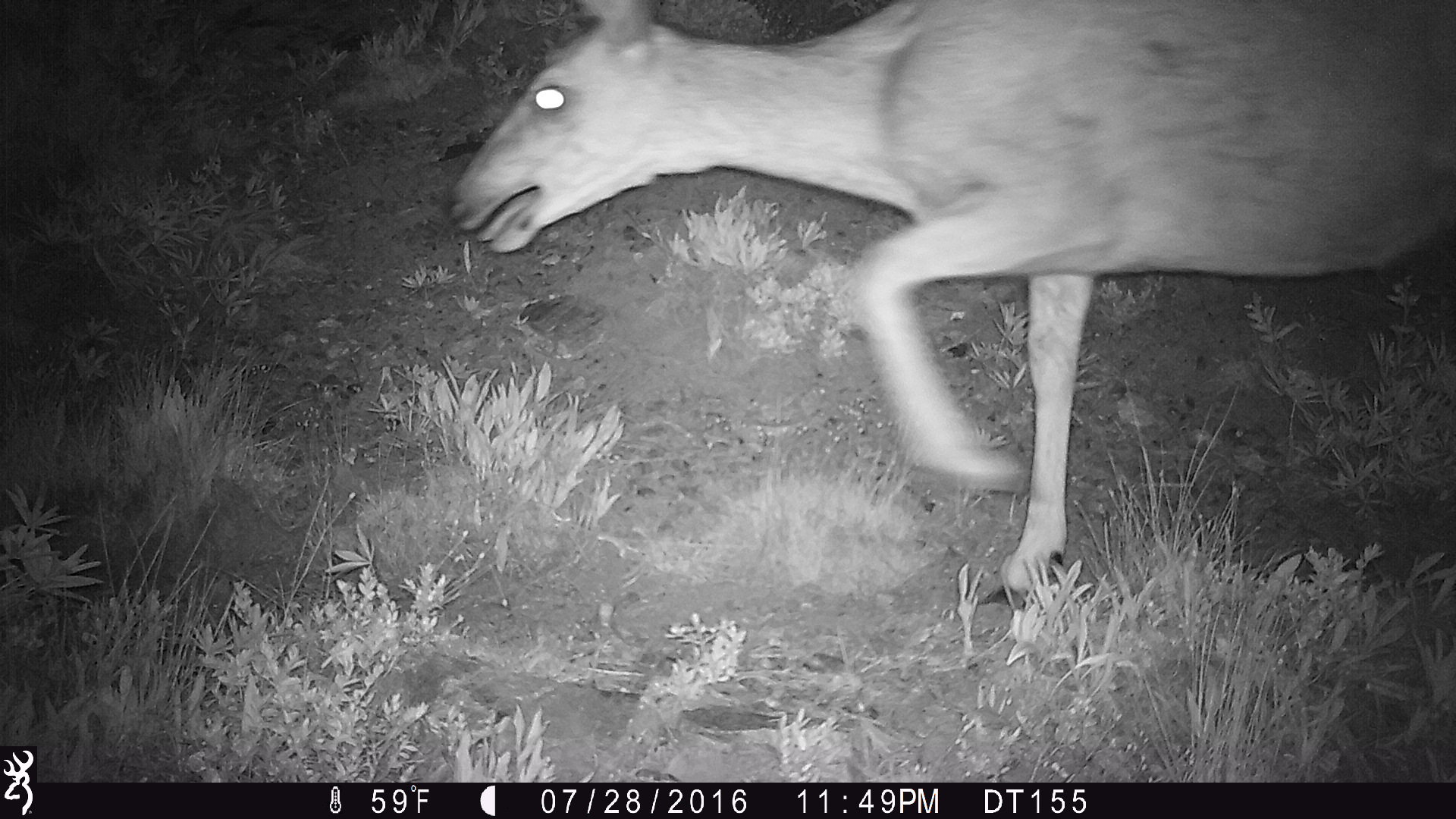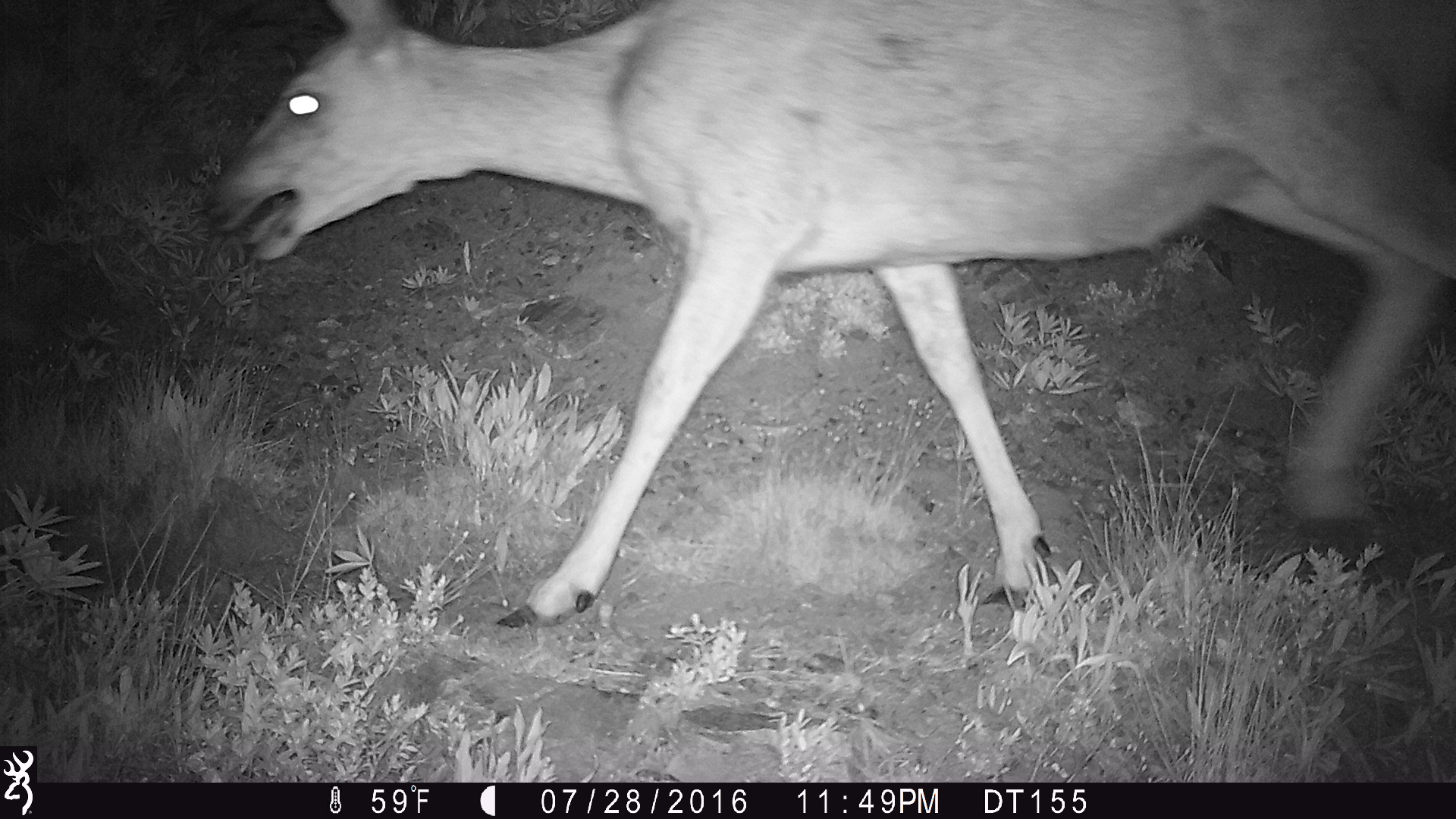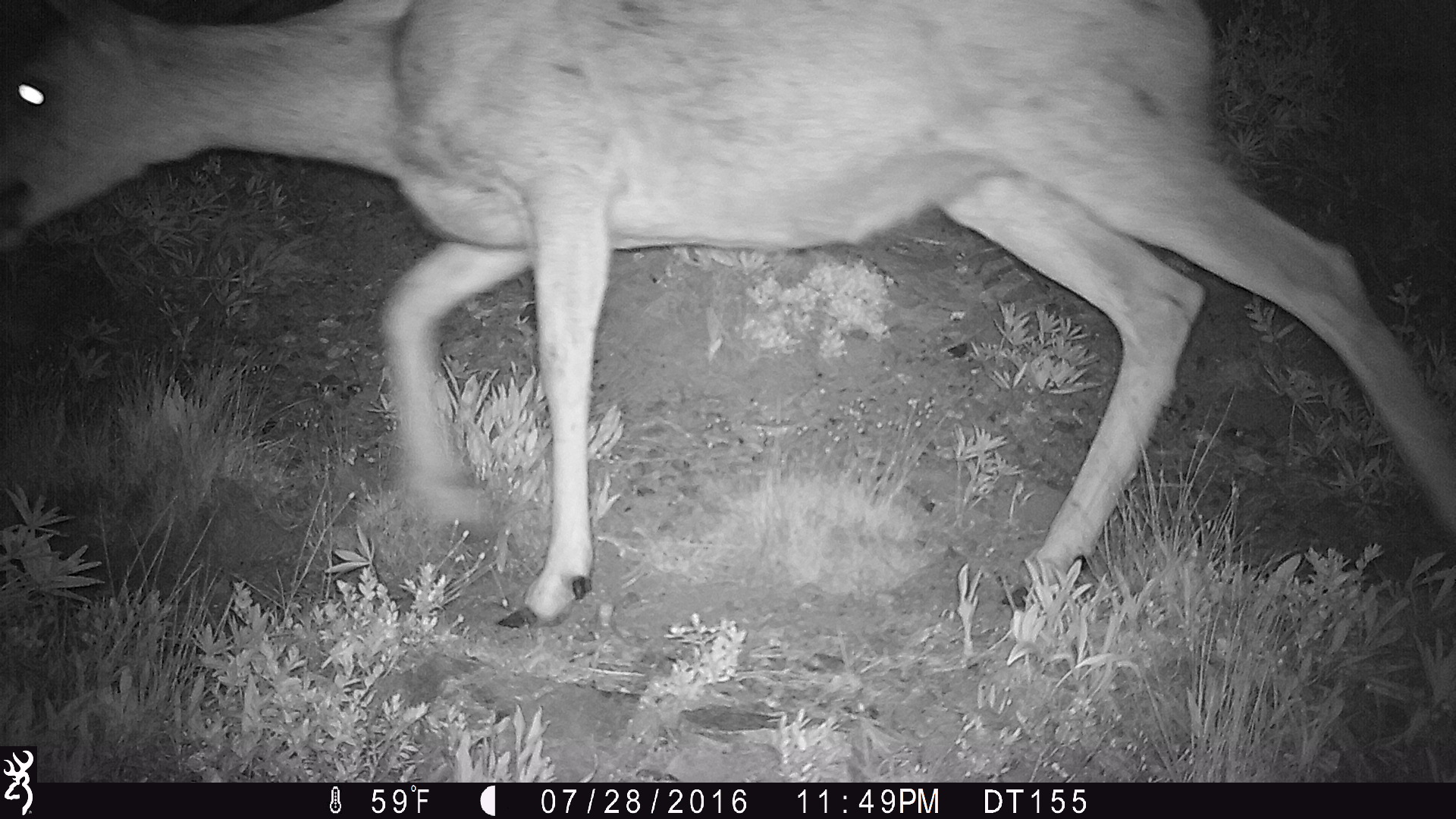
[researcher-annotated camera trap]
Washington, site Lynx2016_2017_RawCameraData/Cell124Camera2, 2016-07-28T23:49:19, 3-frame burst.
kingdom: Animalia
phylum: Chordata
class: Mammalia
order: Artiodactyla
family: Cervidae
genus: Odocoileus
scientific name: Odocoileus hemionus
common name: mule deer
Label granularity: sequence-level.